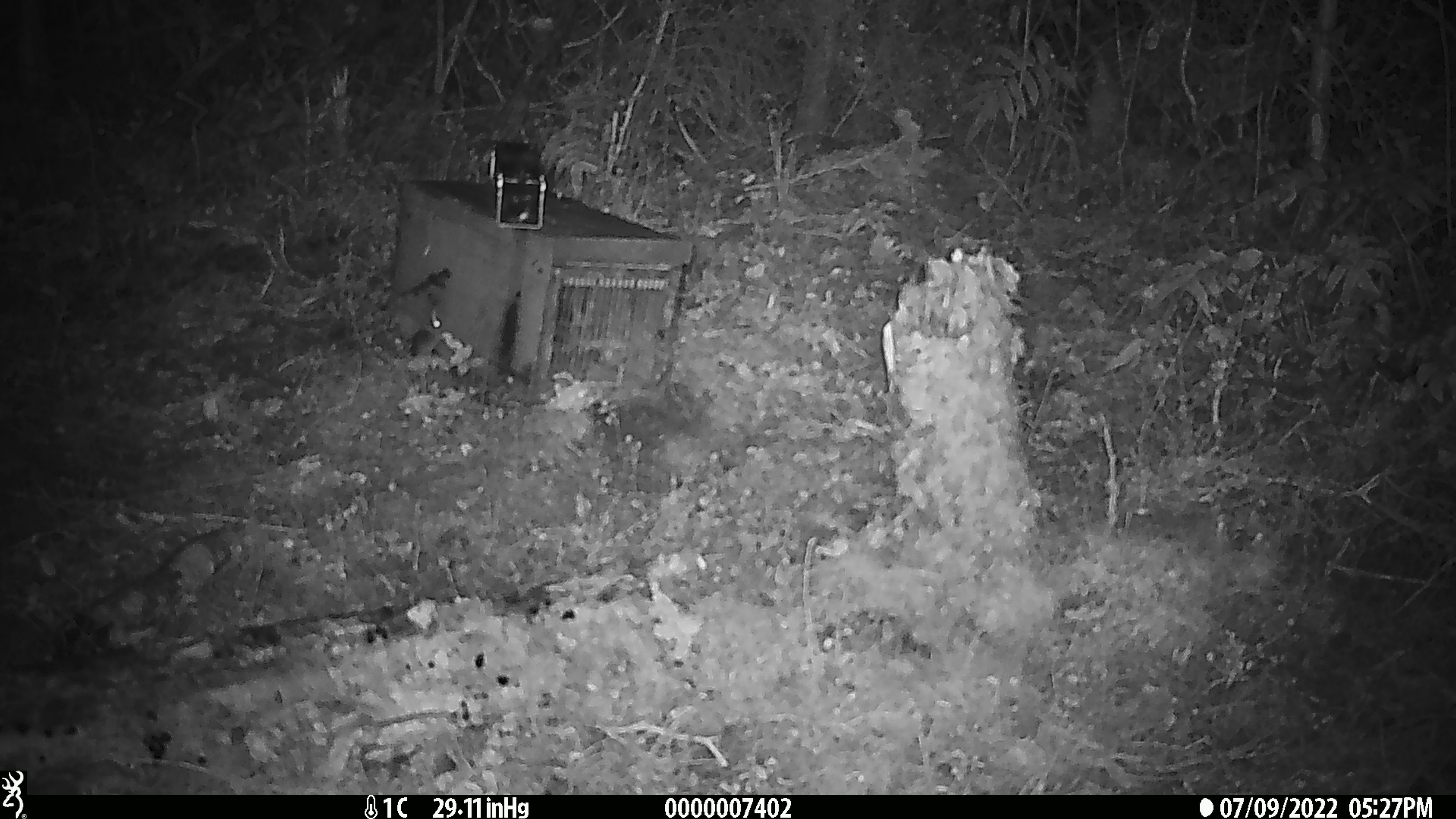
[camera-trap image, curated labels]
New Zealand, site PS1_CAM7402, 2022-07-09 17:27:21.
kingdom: Animalia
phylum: Chordata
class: Mammalia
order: Rodentia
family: Muridae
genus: Mus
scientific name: Mus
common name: mouse